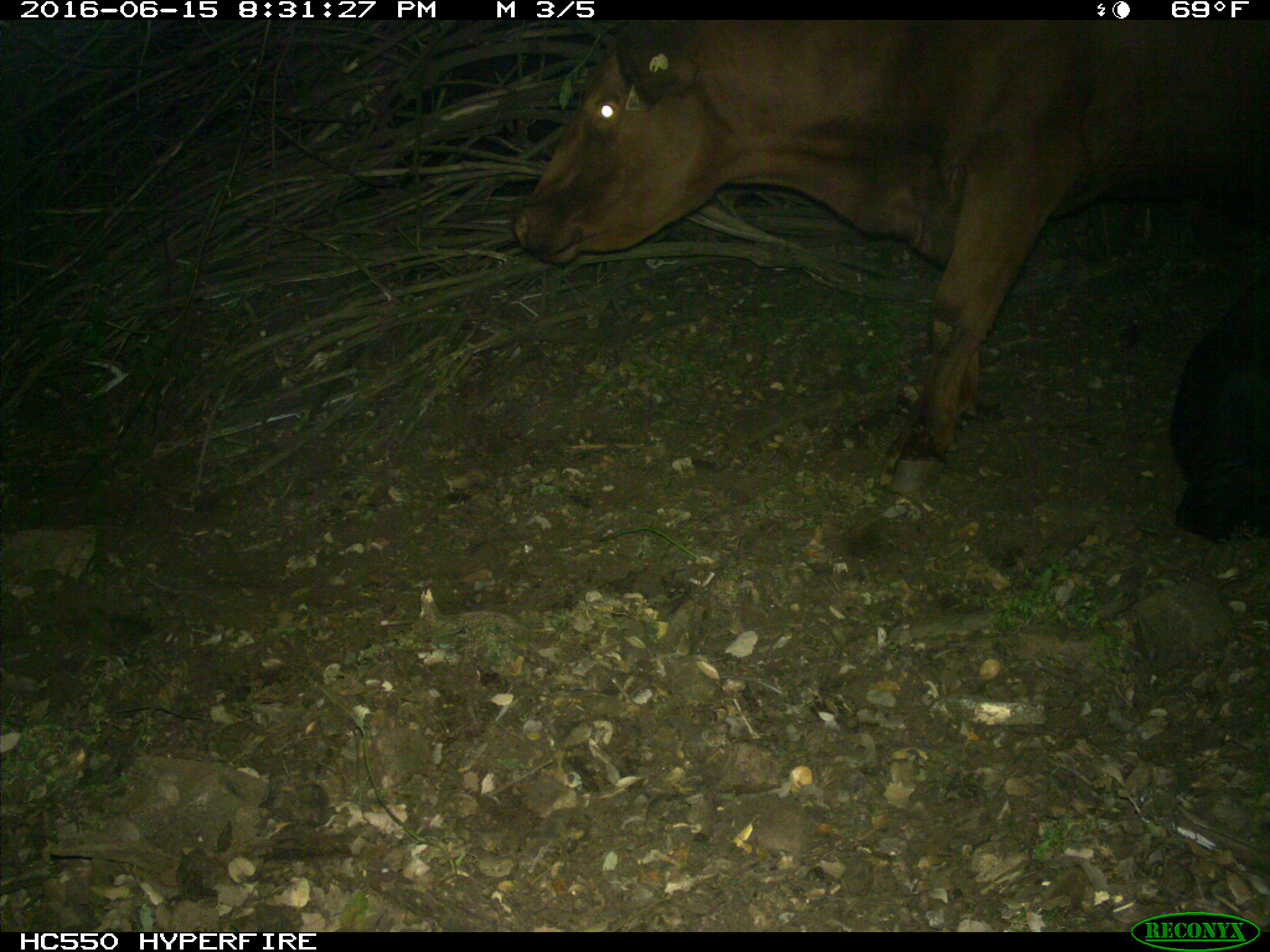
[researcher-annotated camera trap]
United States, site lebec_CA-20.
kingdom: Animalia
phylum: Chordata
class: Mammalia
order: Artiodactyla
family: Bovidae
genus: Bos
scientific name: Bos taurus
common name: domestic cow